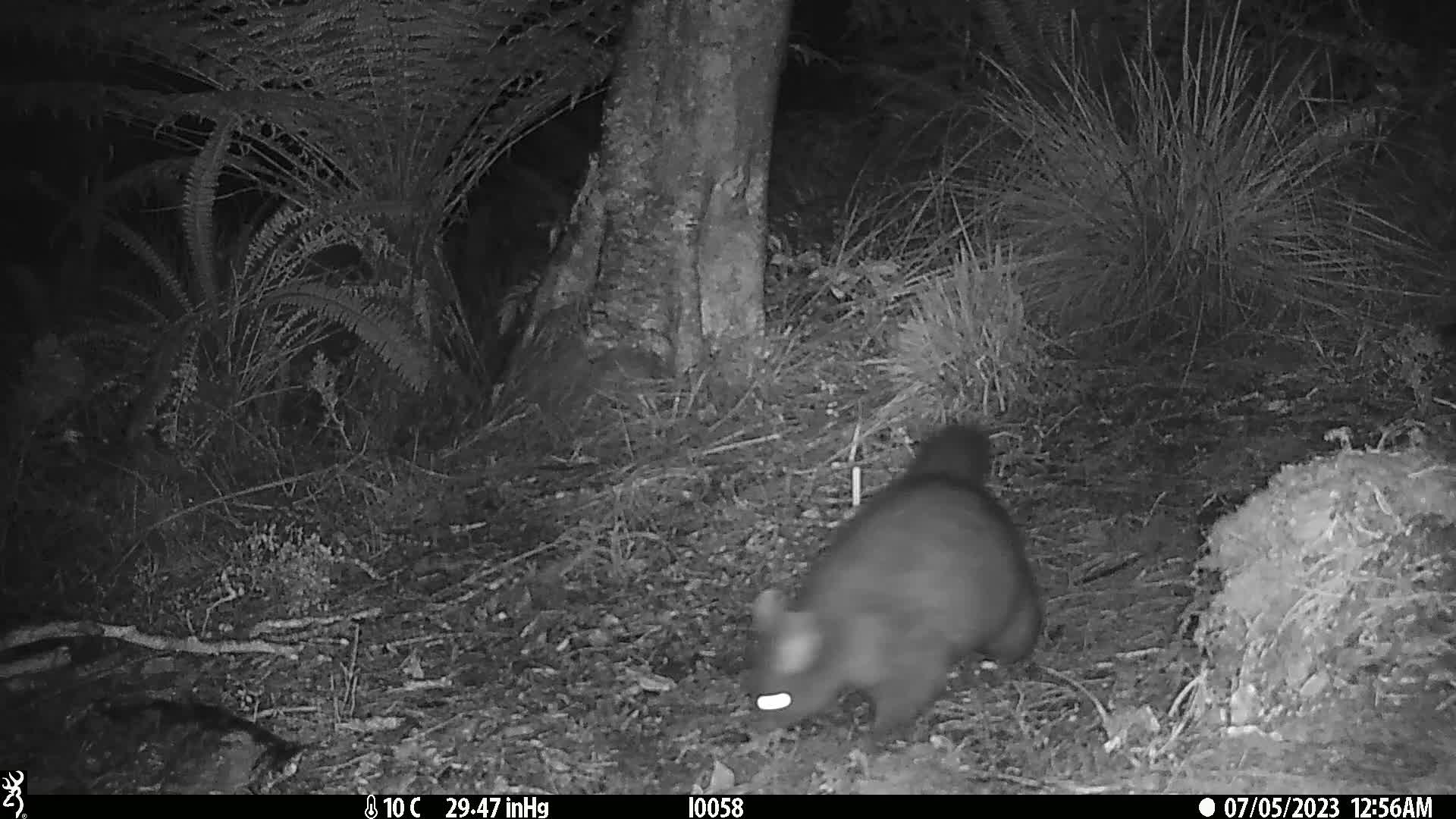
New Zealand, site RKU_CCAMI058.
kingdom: Animalia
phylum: Chordata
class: Mammalia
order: Diprotodontia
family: Phalangeridae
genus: Trichosurus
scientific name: Trichosurus vulpecula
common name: common brushtail possum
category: possum